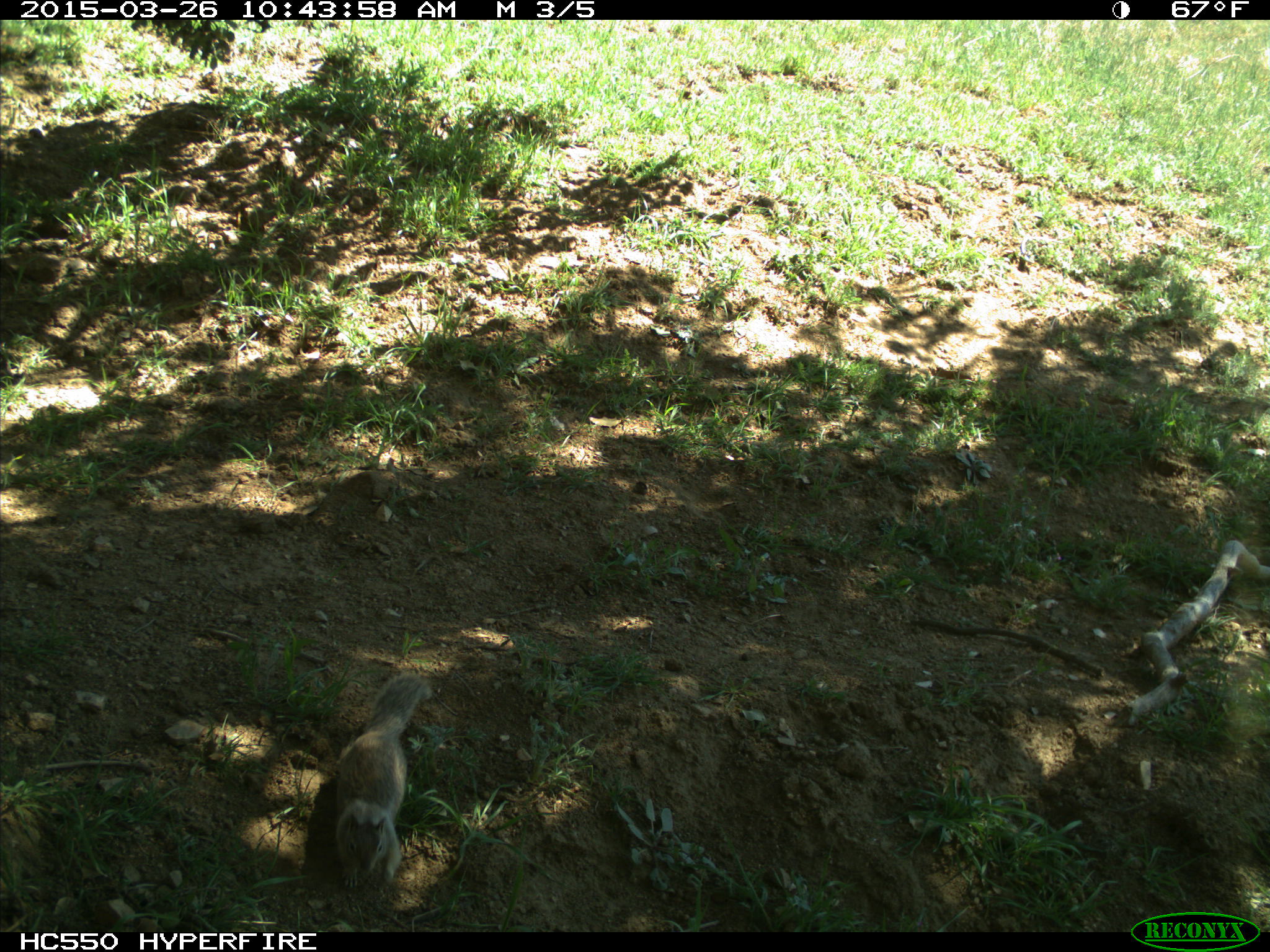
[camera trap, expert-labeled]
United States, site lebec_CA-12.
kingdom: Animalia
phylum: Chordata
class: Mammalia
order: Rodentia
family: Sciuridae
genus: Otospermophilus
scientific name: Otospermophilus beecheyi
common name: california ground squirrel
Otospermophilus beecheyi (california ground squirrel).